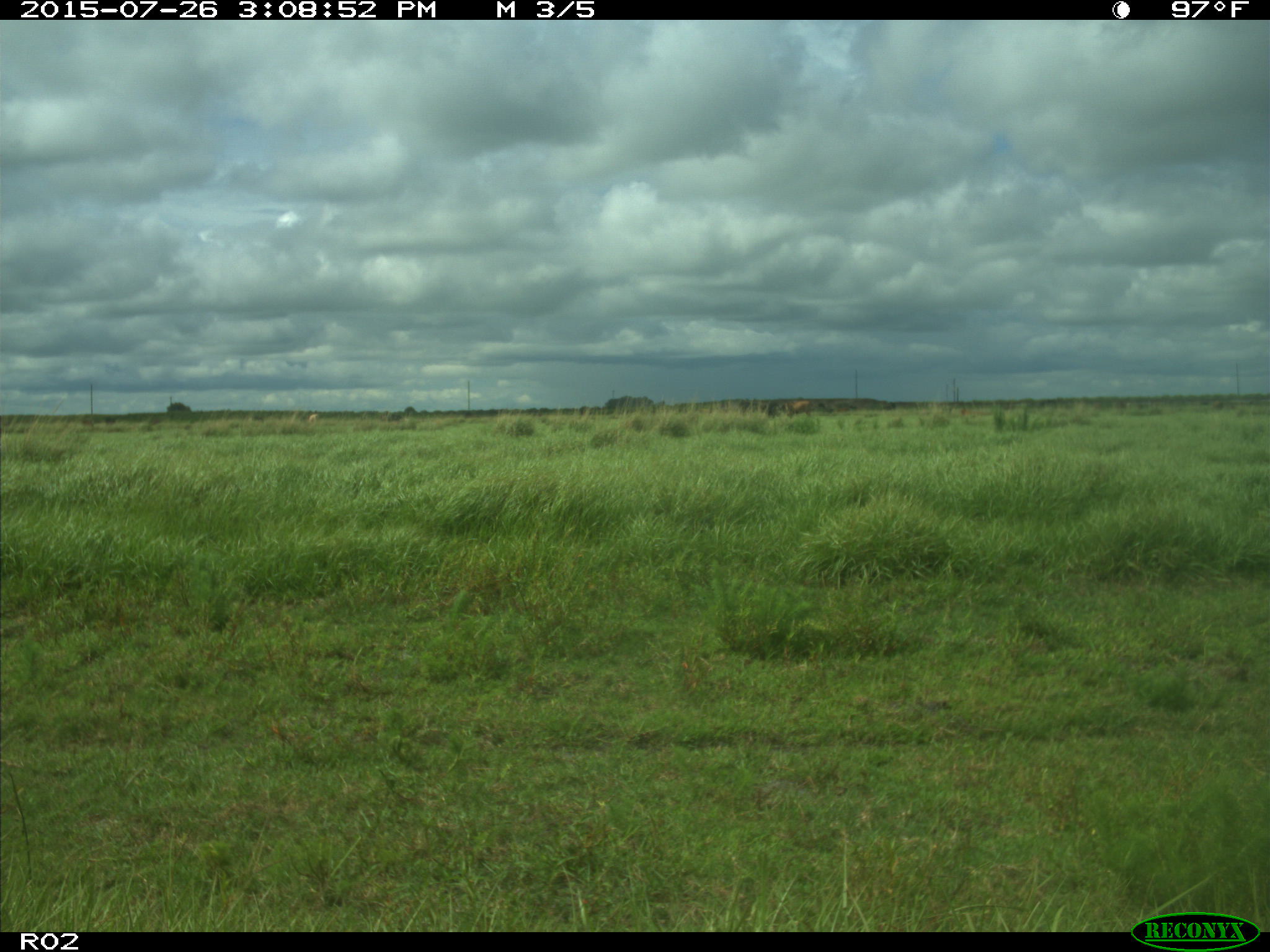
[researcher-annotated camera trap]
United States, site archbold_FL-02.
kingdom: Animalia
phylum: Chordata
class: Mammalia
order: Artiodactyla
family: Bovidae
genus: Bos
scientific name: Bos taurus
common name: domestic cow